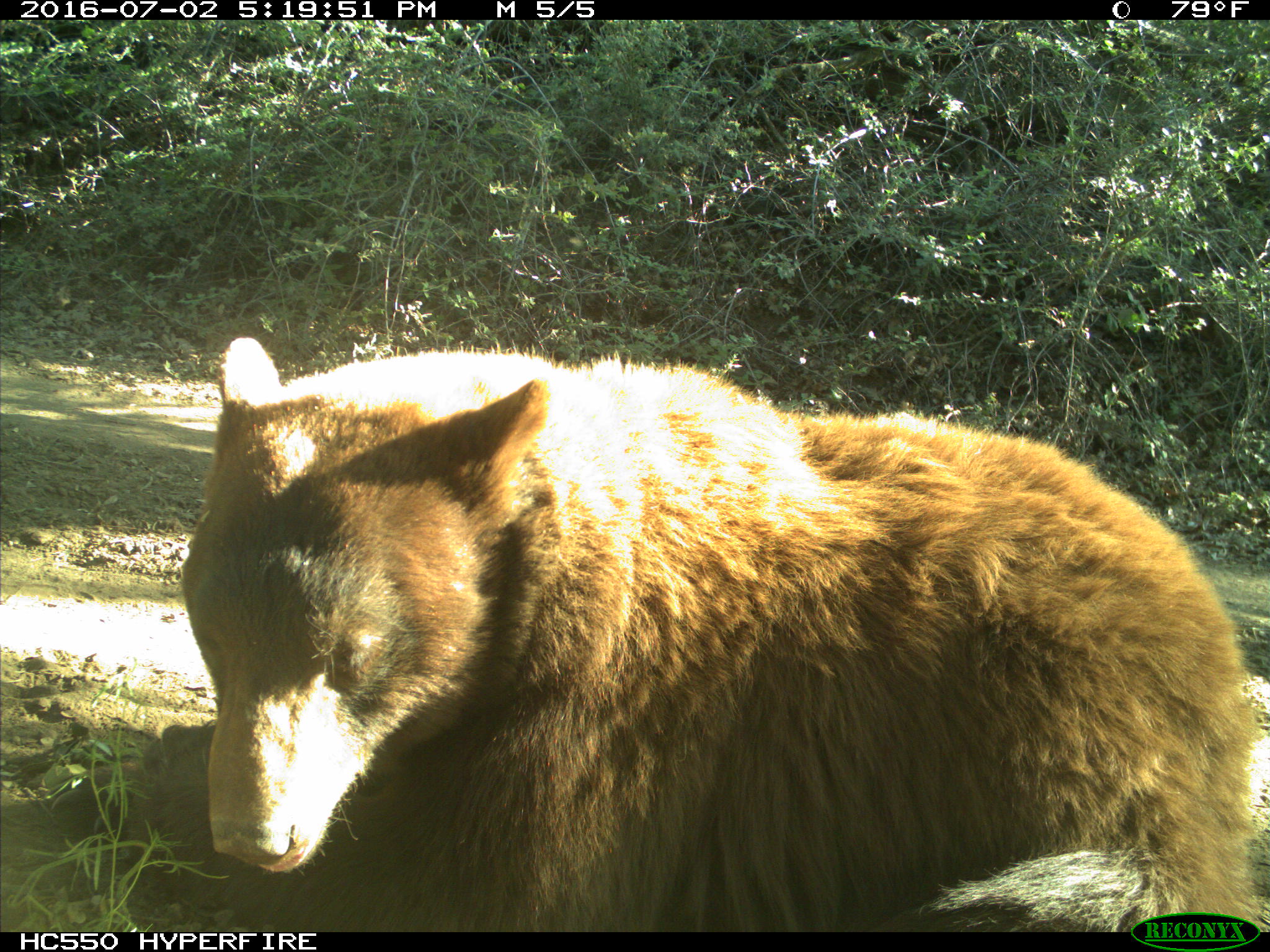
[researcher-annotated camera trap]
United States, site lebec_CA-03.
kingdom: Animalia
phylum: Chordata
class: Mammalia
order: Carnivora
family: Ursidae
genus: Ursus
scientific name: Ursus americanus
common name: american black bear